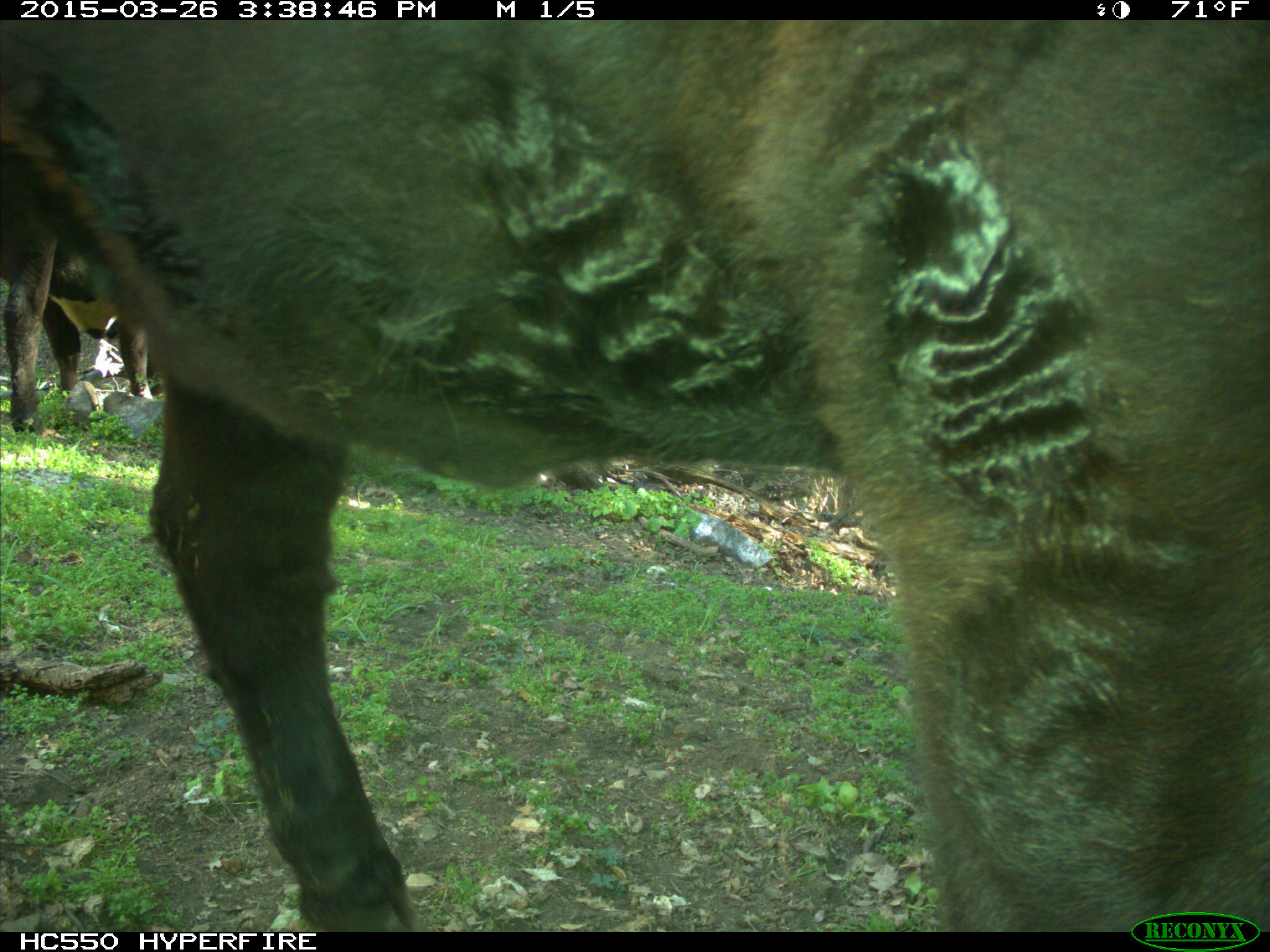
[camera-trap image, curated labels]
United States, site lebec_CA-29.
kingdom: Animalia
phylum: Chordata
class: Mammalia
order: Artiodactyla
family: Bovidae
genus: Bos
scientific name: Bos taurus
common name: domestic cow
Bos taurus (domestic cow).